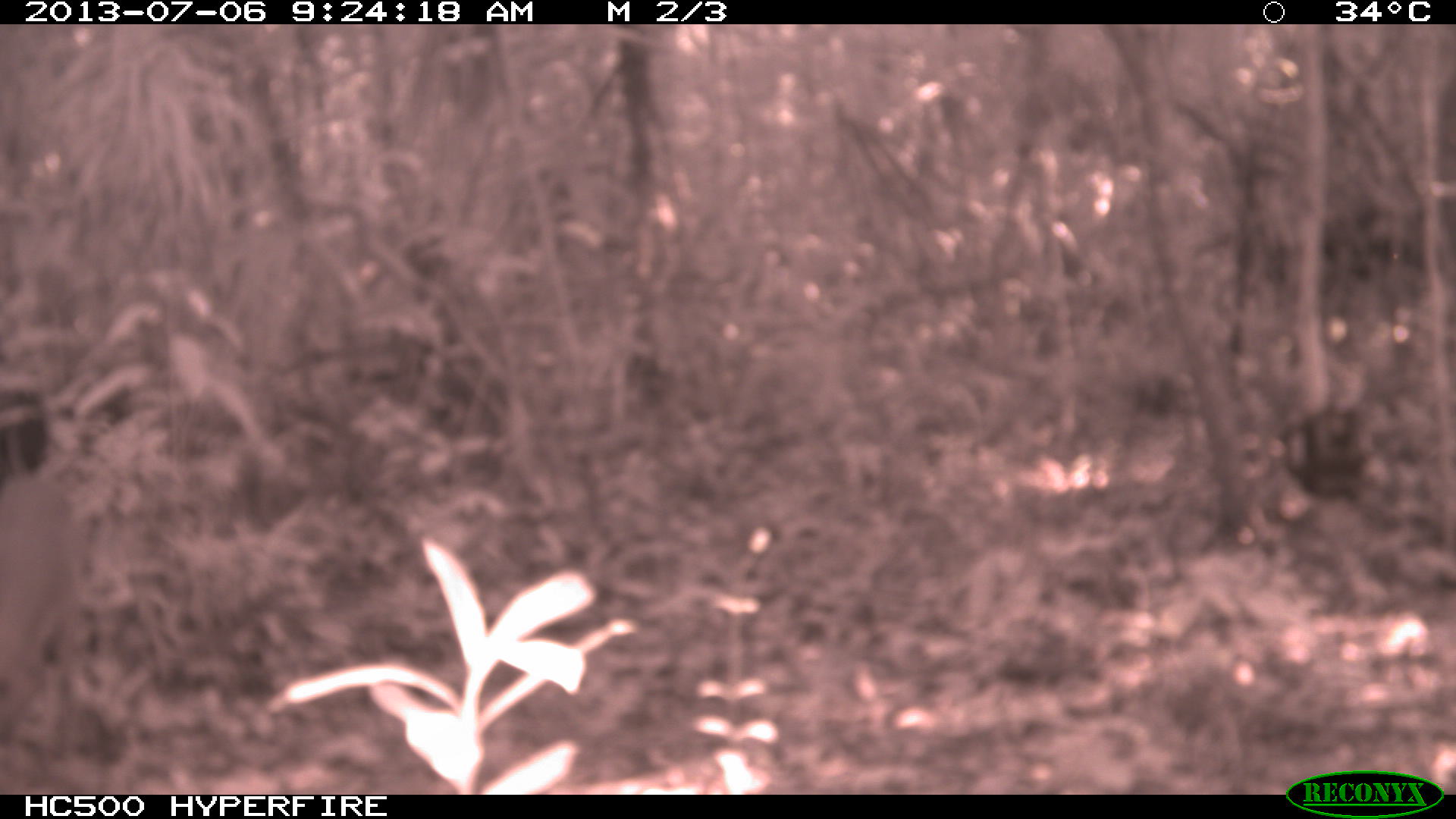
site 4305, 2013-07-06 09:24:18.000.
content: unidentified animal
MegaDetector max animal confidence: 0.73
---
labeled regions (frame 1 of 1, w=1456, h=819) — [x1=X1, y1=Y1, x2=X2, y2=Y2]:
unknown: [x1=1, y1=436, x2=76, y2=746]